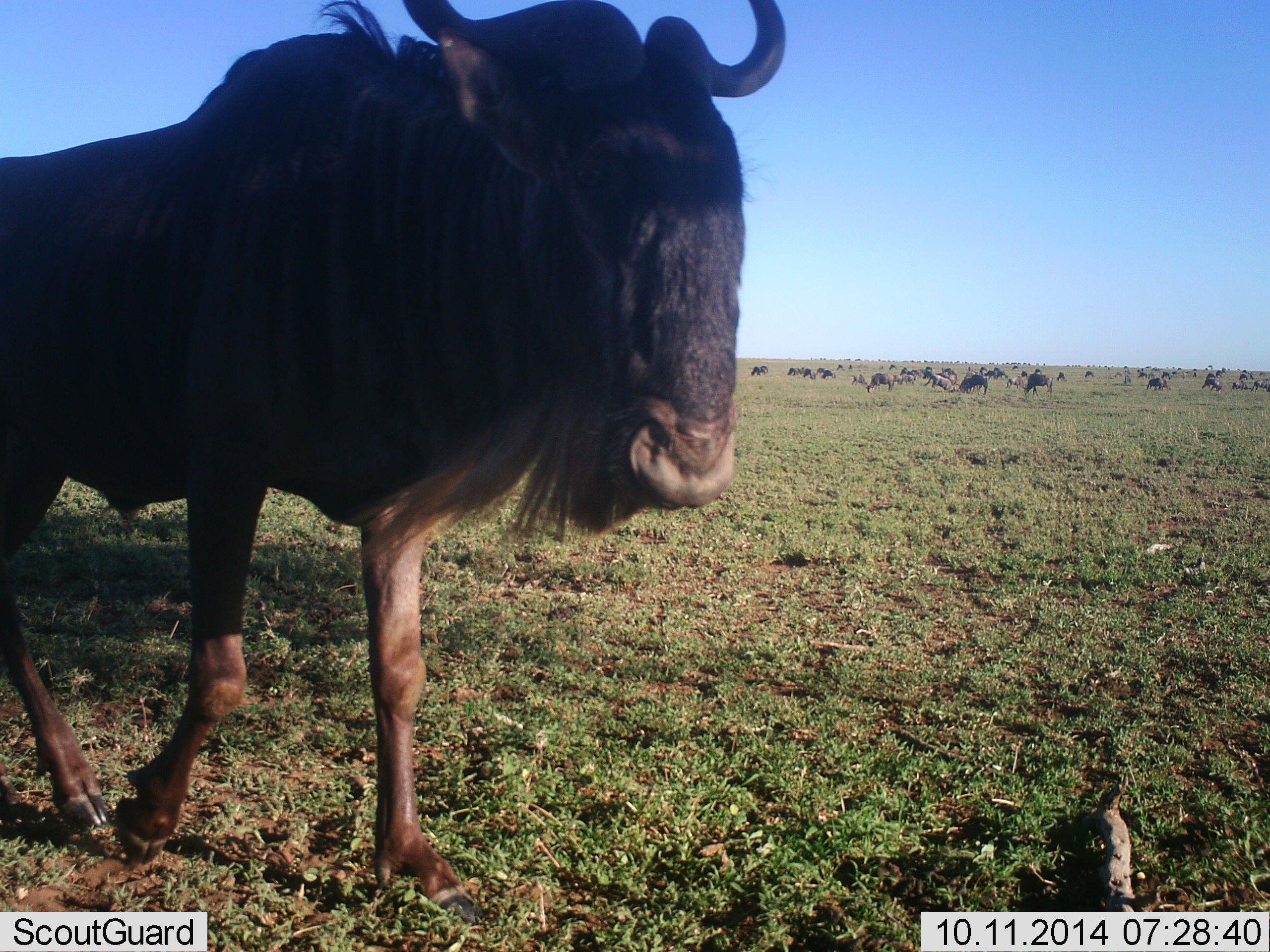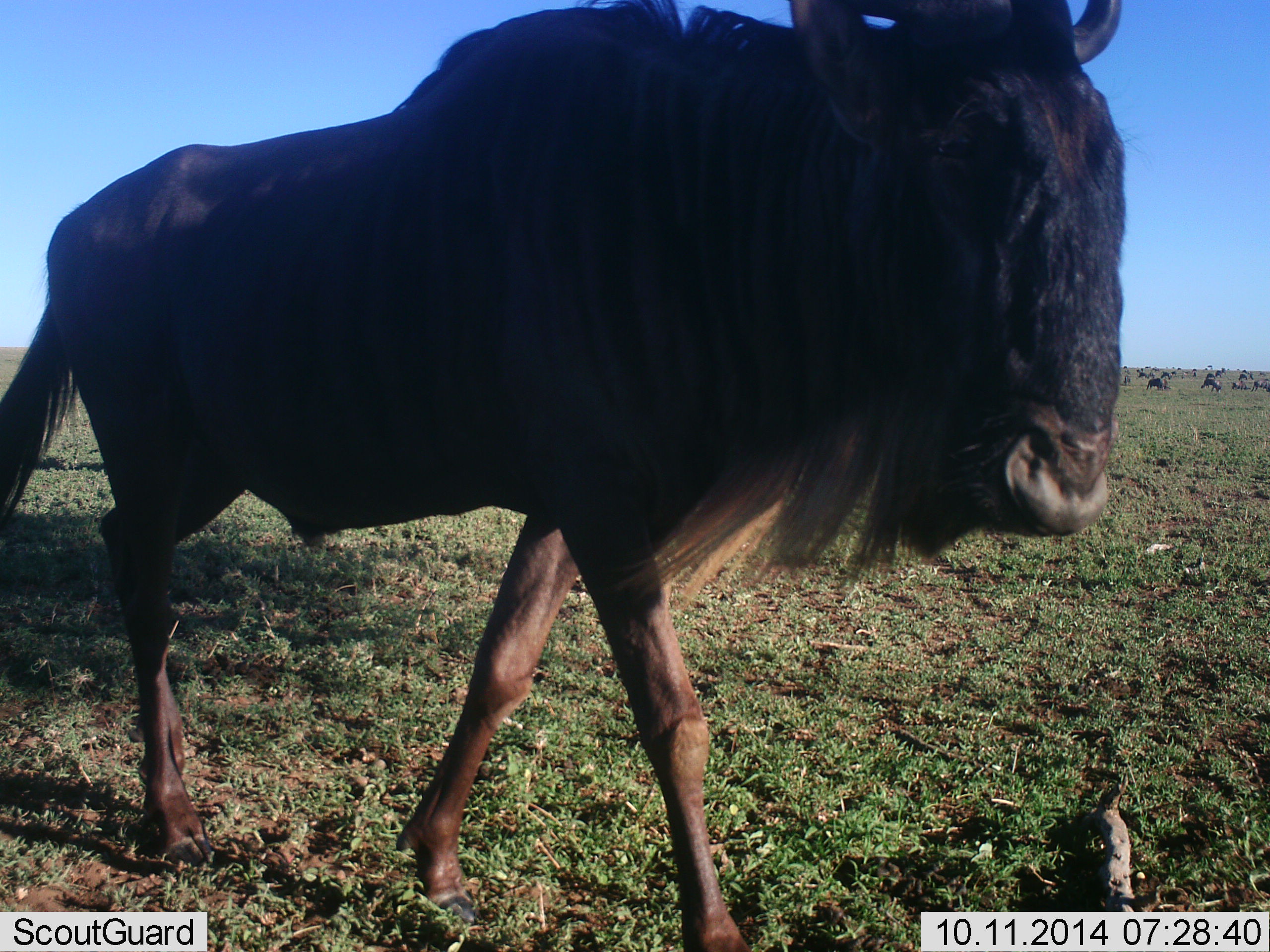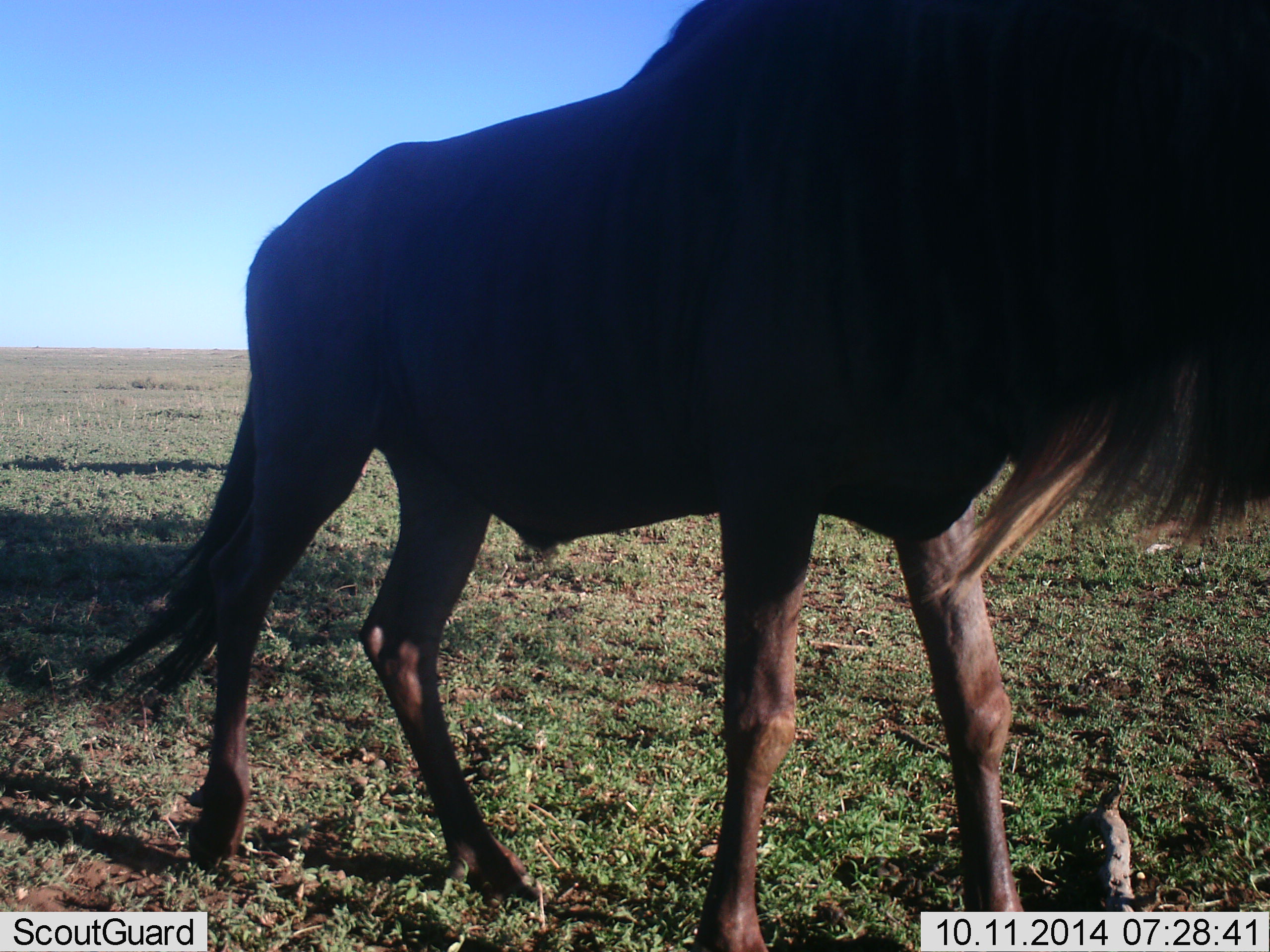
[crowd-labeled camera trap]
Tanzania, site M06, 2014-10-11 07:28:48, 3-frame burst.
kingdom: Animalia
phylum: Chordata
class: Mammalia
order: Artiodactyla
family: Bovidae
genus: Connochaetes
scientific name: Connochaetes taurinus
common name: blue wildebeest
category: wildebeest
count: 11-50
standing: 20%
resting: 0%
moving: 100%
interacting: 0%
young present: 0%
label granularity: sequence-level